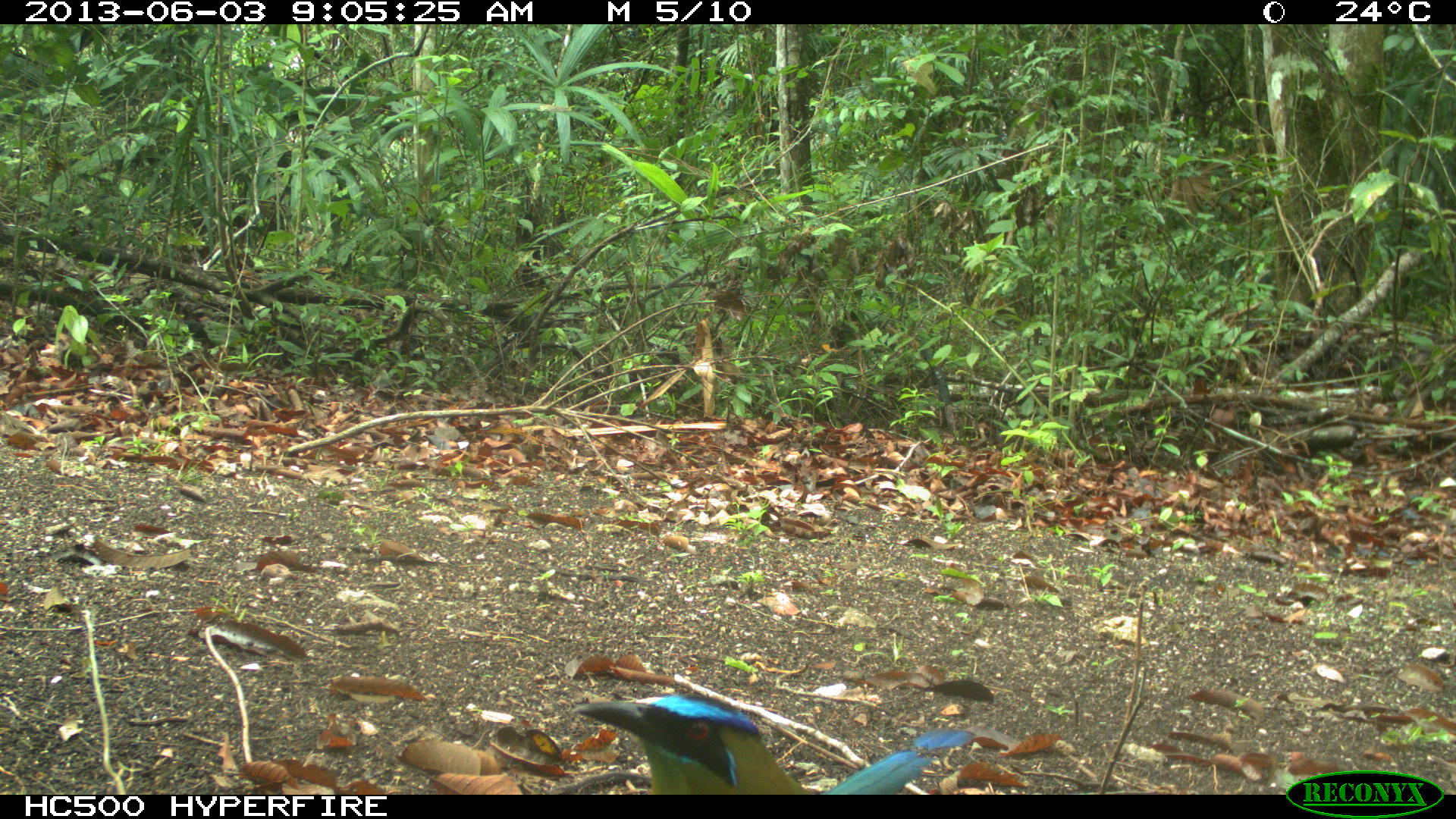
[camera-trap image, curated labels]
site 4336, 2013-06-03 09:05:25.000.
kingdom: Animalia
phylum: Chordata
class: Aves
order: Coraciiformes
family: Momotidae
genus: Momotus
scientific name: Momotus momota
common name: amazonian motmot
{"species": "Momotus momota (amazonian motmot)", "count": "1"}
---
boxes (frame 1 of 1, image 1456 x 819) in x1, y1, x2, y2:
momotus momota: 569, 693, 976, 795